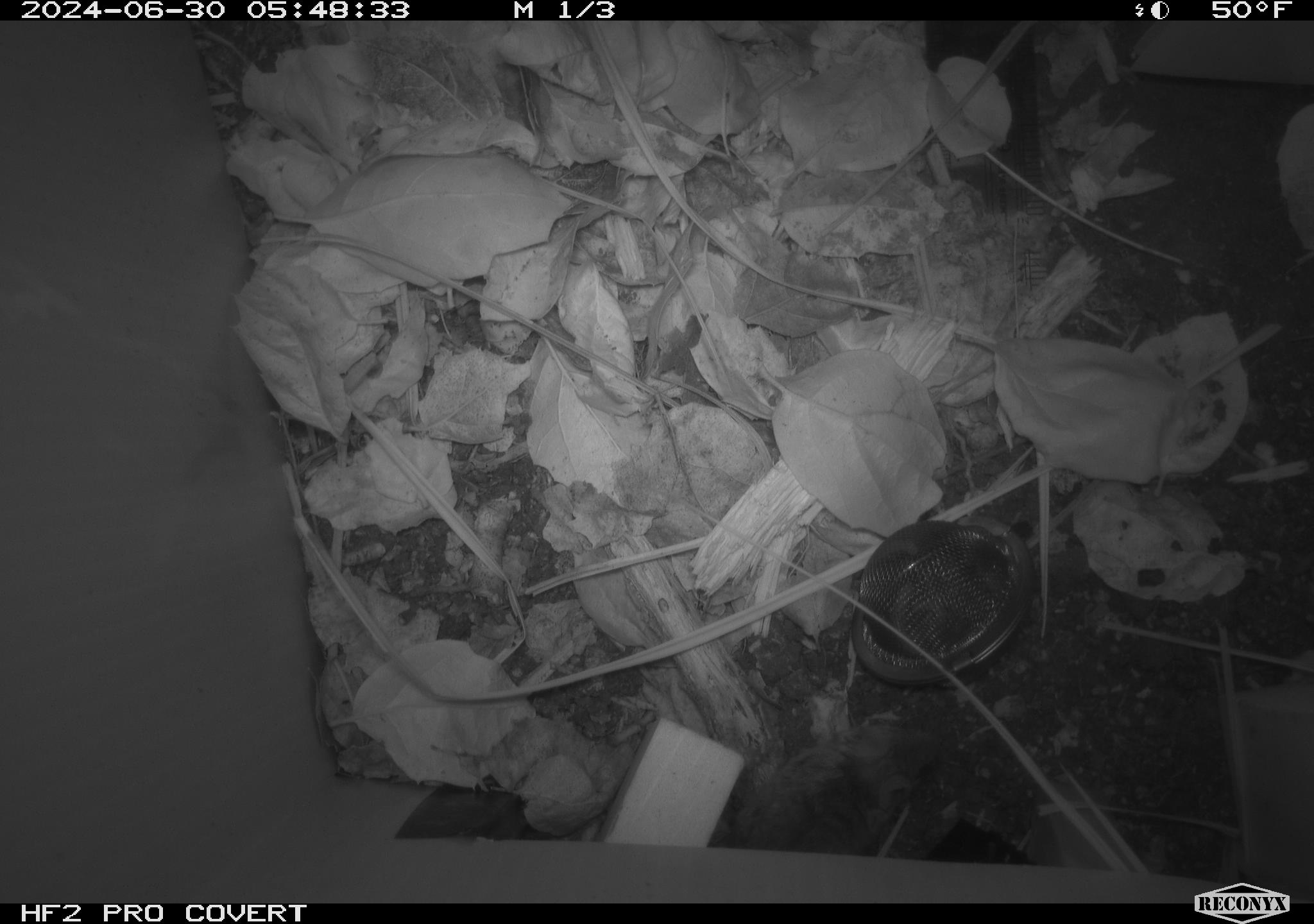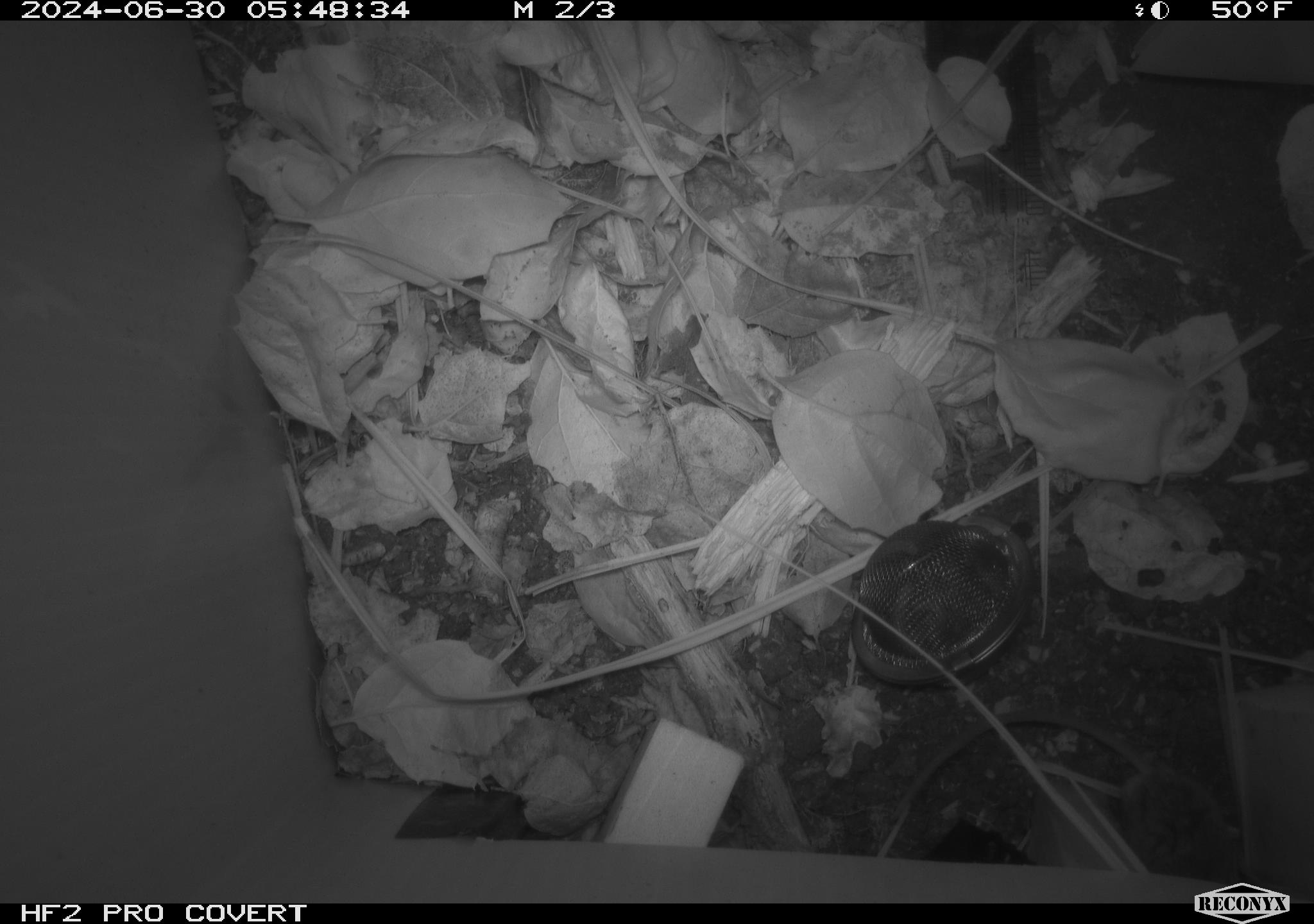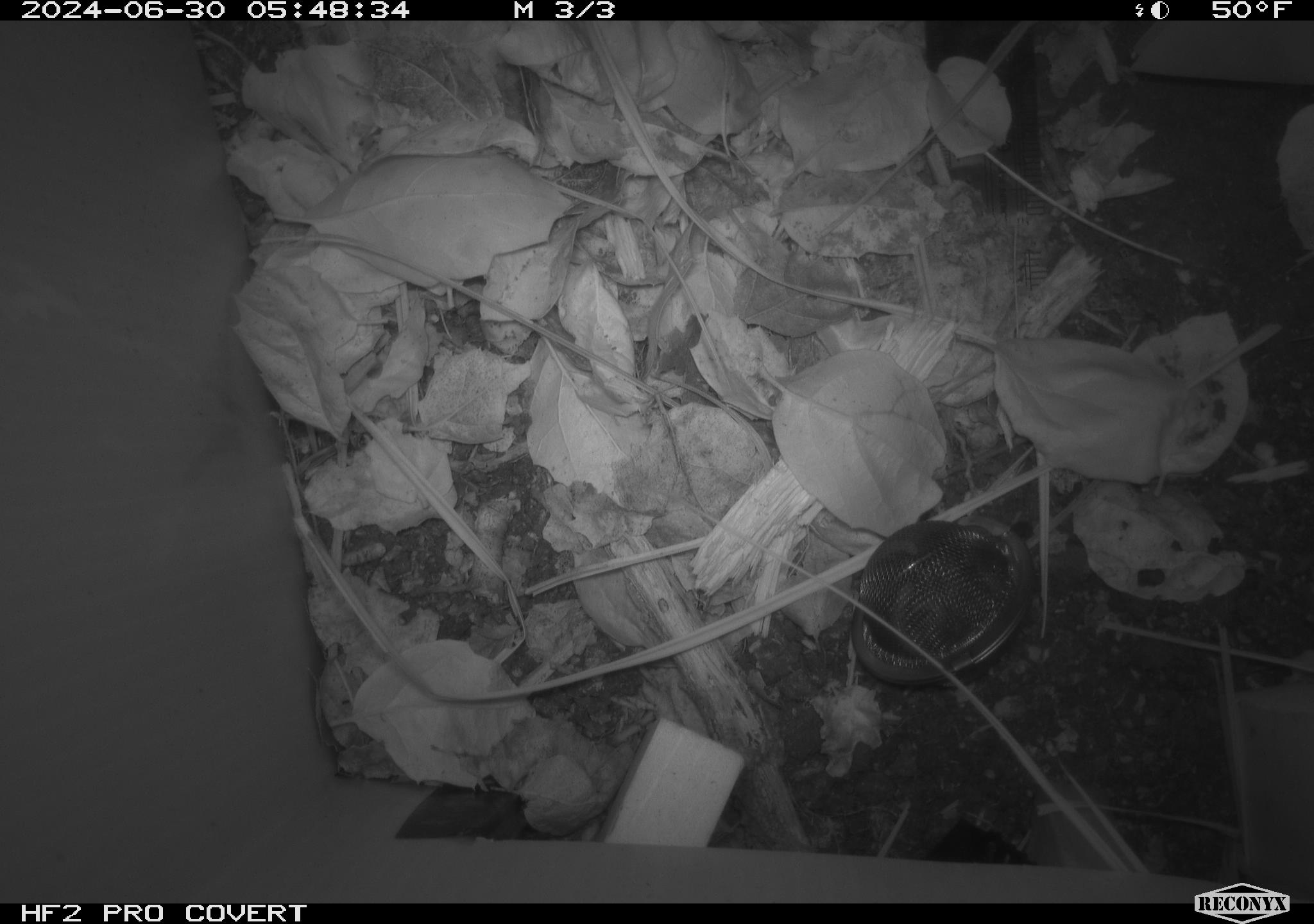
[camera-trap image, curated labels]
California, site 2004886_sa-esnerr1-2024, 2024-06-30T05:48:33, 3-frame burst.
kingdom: Animalia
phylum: Chordata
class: Mammalia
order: Rodentia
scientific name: Rodentia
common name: rodent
Rodent (Rodentia).